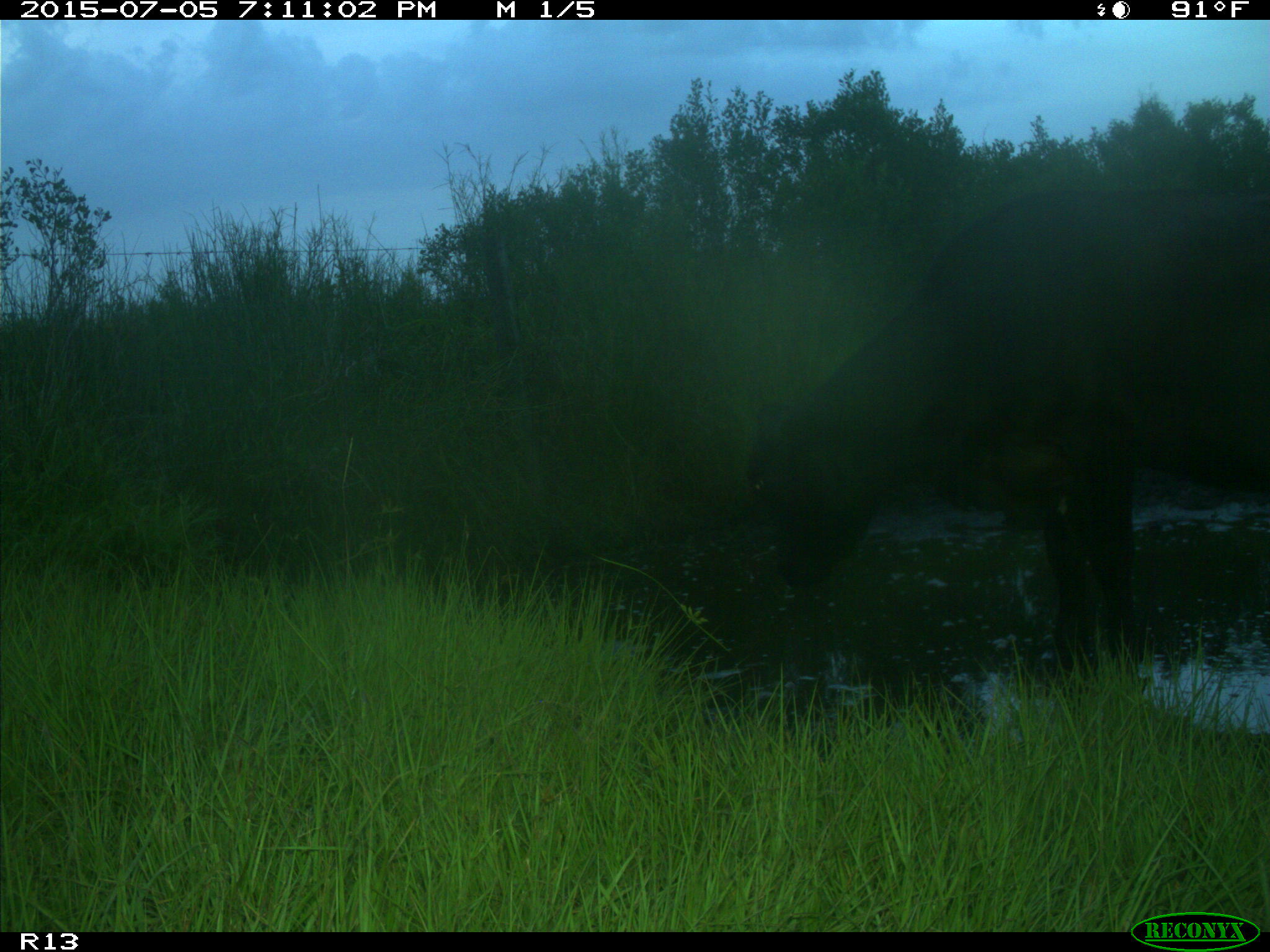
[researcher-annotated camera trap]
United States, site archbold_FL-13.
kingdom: Animalia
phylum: Chordata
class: Mammalia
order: Artiodactyla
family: Bovidae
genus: Bos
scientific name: Bos taurus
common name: domestic cow